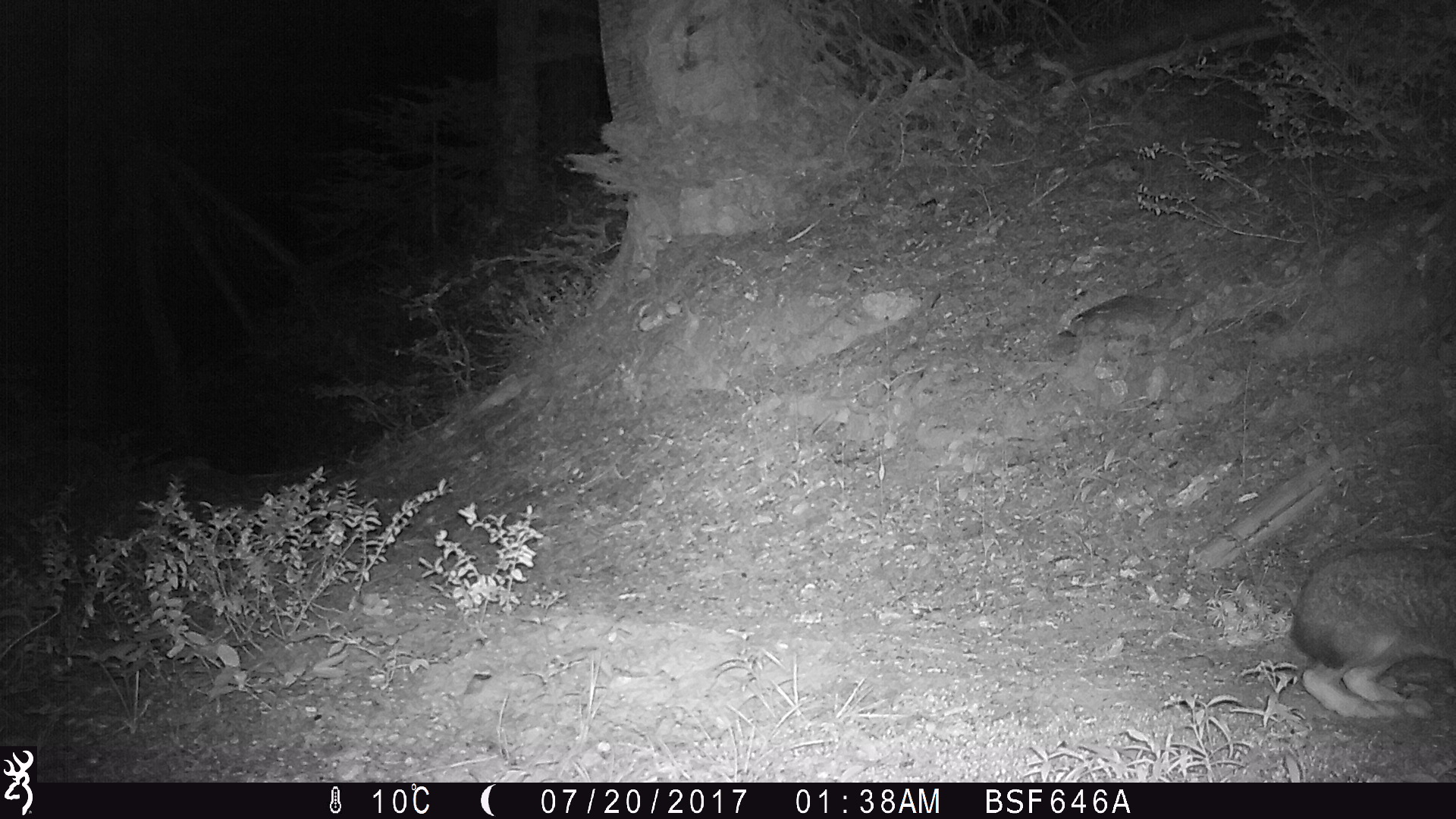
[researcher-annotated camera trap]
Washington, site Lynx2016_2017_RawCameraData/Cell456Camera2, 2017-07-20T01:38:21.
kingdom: Animalia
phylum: Chordata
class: Mammalia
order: Lagomorpha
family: Leporidae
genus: Lepus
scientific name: Lepus americanus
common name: snowshoe hare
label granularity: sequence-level